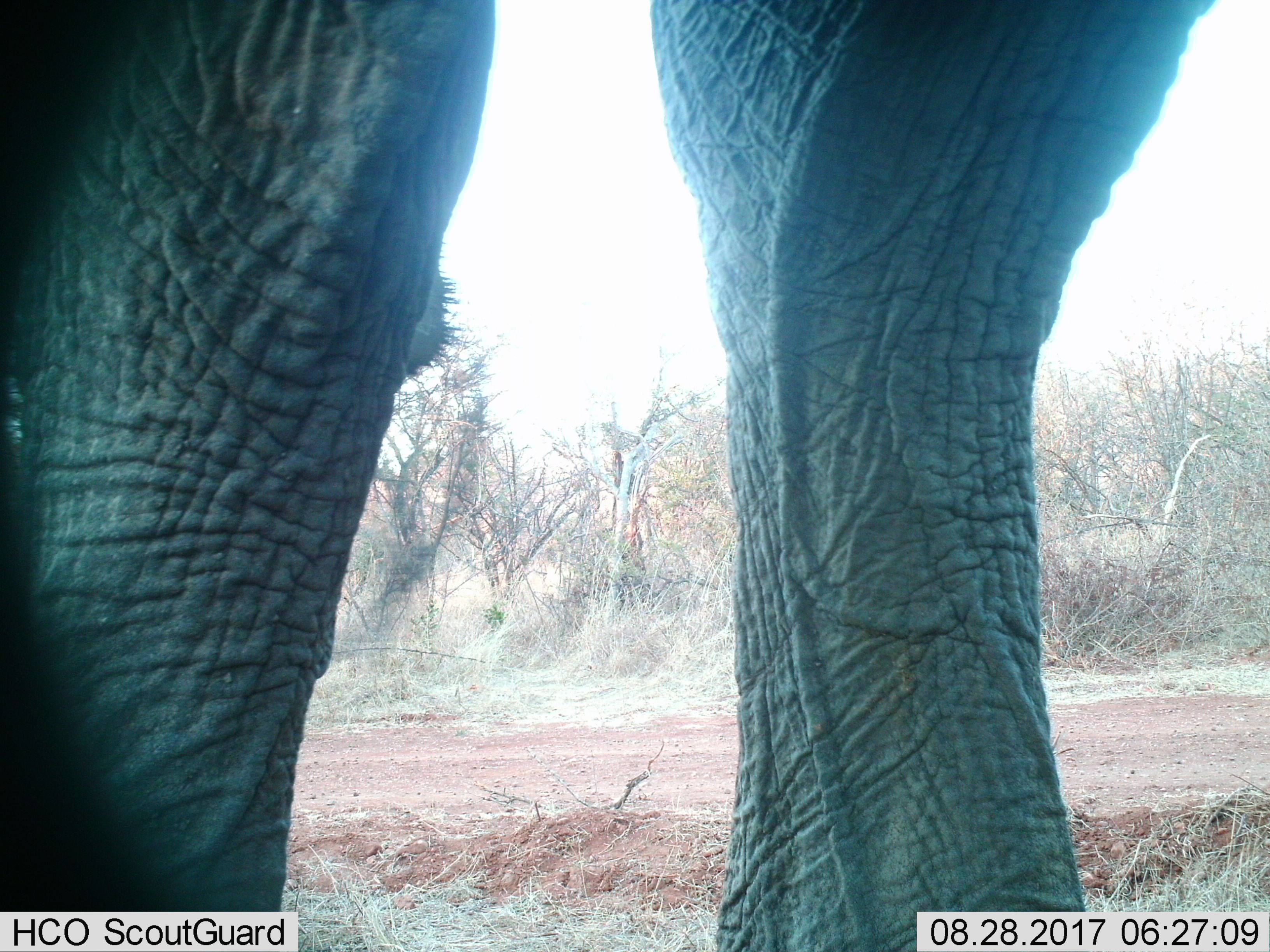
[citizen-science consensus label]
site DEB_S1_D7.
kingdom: Animalia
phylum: Chordata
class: Mammalia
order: Proboscidea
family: Elephantidae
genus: Loxodonta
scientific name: Loxodonta africana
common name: african bush elephant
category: elephant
Elephant (african bush elephant) (Loxodonta africana), count 1. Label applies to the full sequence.